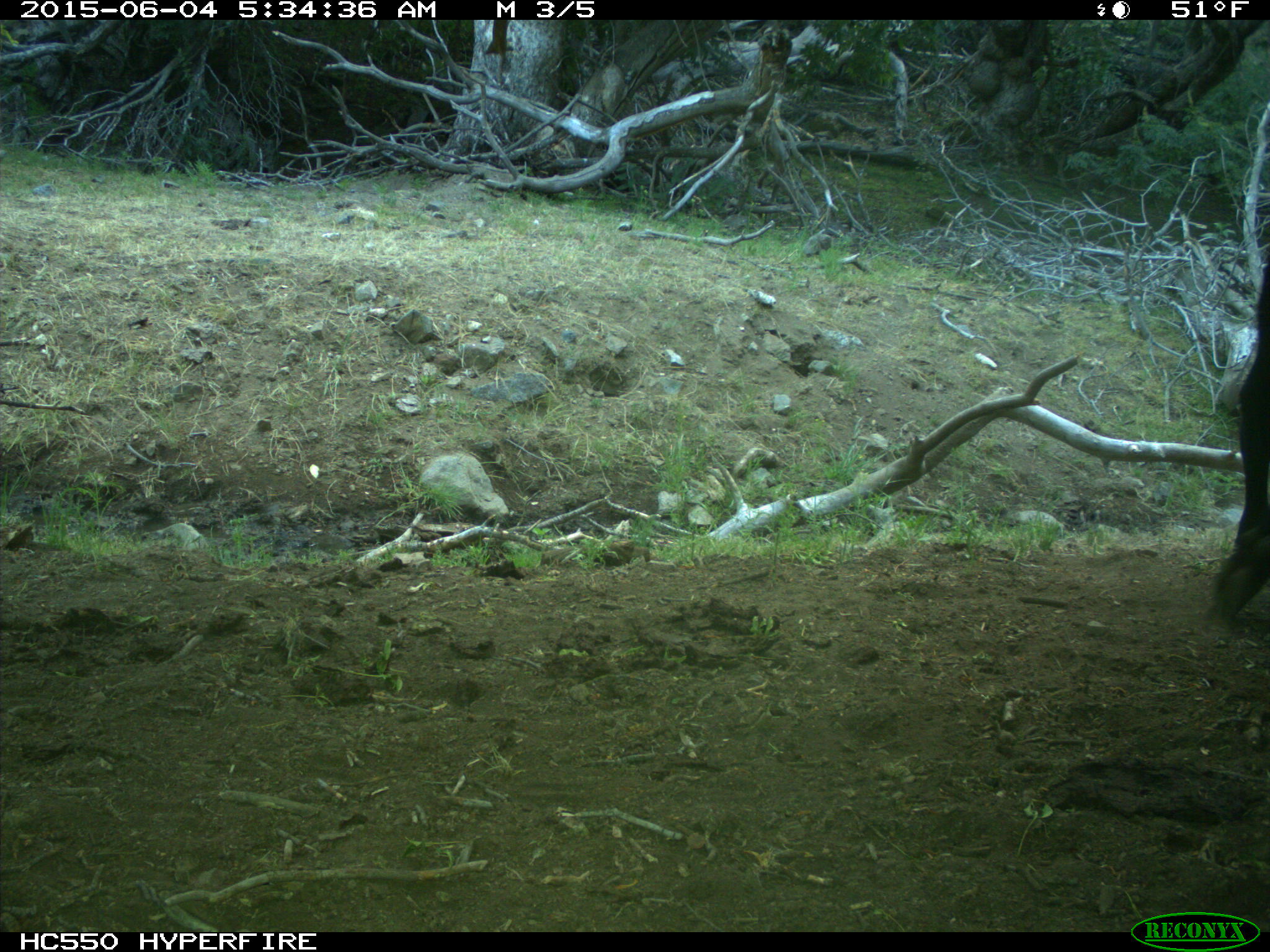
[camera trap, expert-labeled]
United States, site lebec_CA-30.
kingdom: Animalia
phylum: Chordata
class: Mammalia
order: Artiodactyla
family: Bovidae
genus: Bos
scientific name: Bos taurus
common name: domestic cow